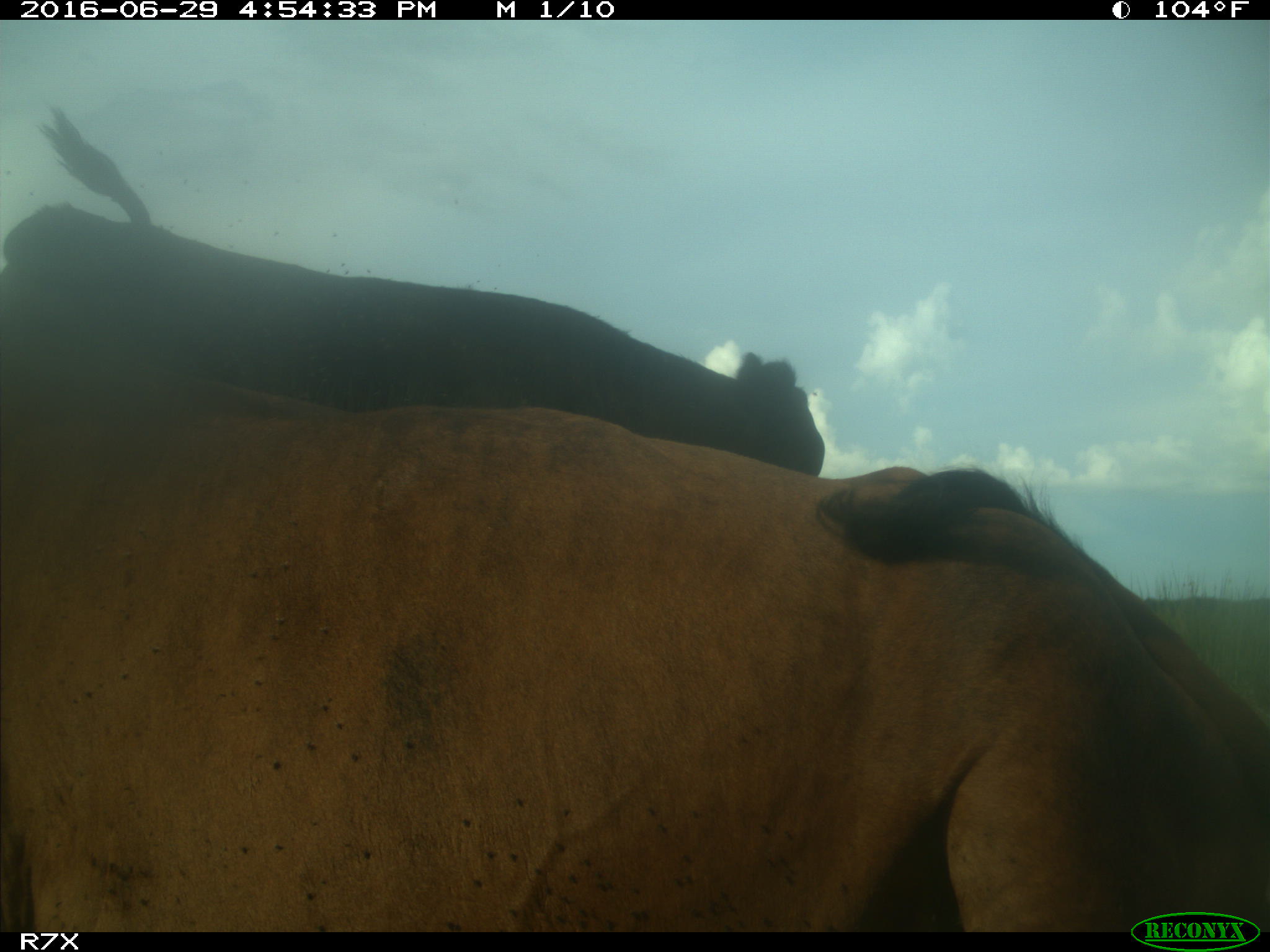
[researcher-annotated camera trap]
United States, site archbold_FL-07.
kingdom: Animalia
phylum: Chordata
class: Mammalia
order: Artiodactyla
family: Bovidae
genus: Bos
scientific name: Bos taurus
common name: domestic cow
Bos taurus (domestic cow).